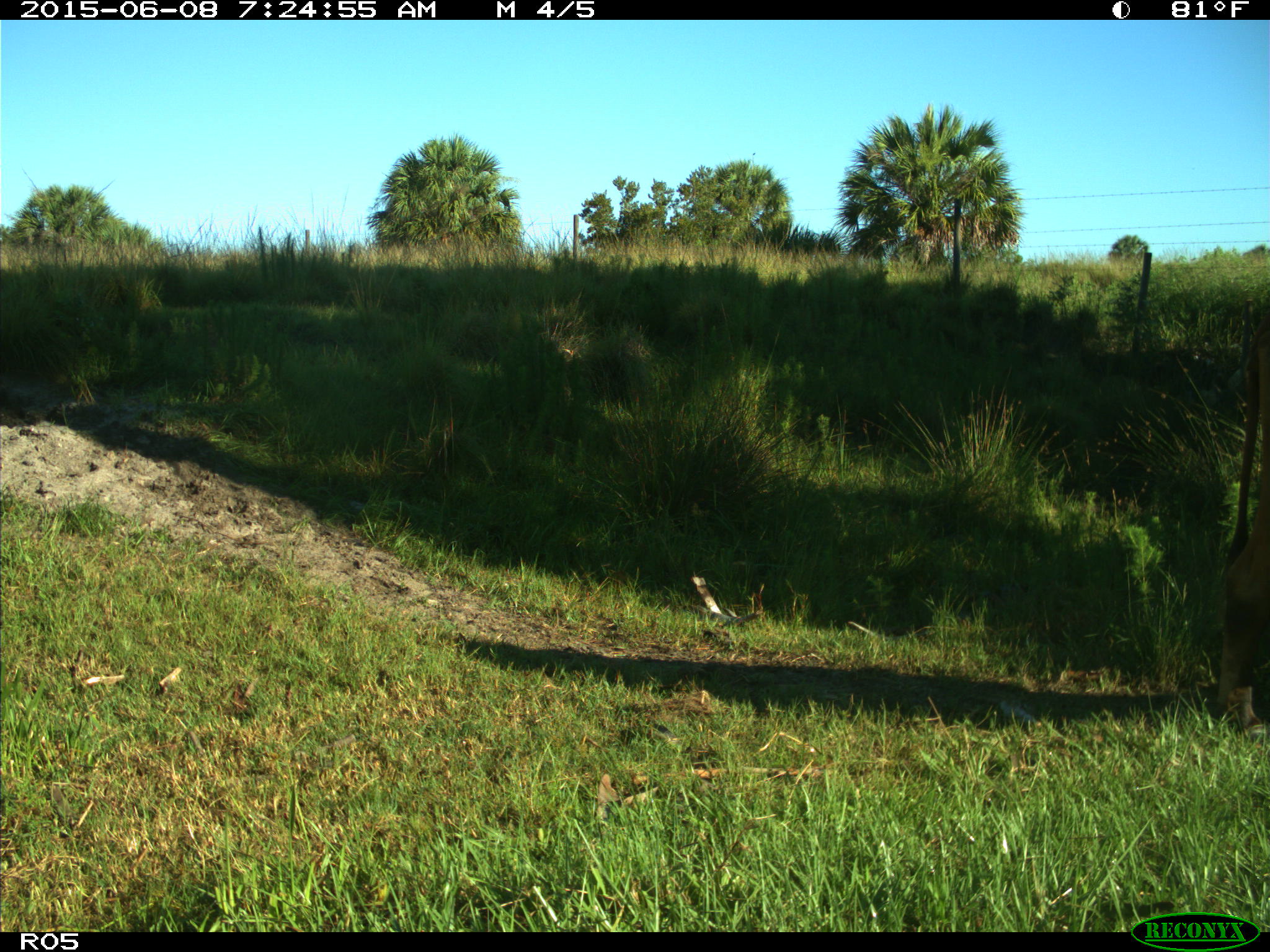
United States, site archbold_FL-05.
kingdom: Animalia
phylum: Chordata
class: Mammalia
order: Artiodactyla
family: Bovidae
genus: Bos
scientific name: Bos taurus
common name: domestic cow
Bos taurus (domestic cow).